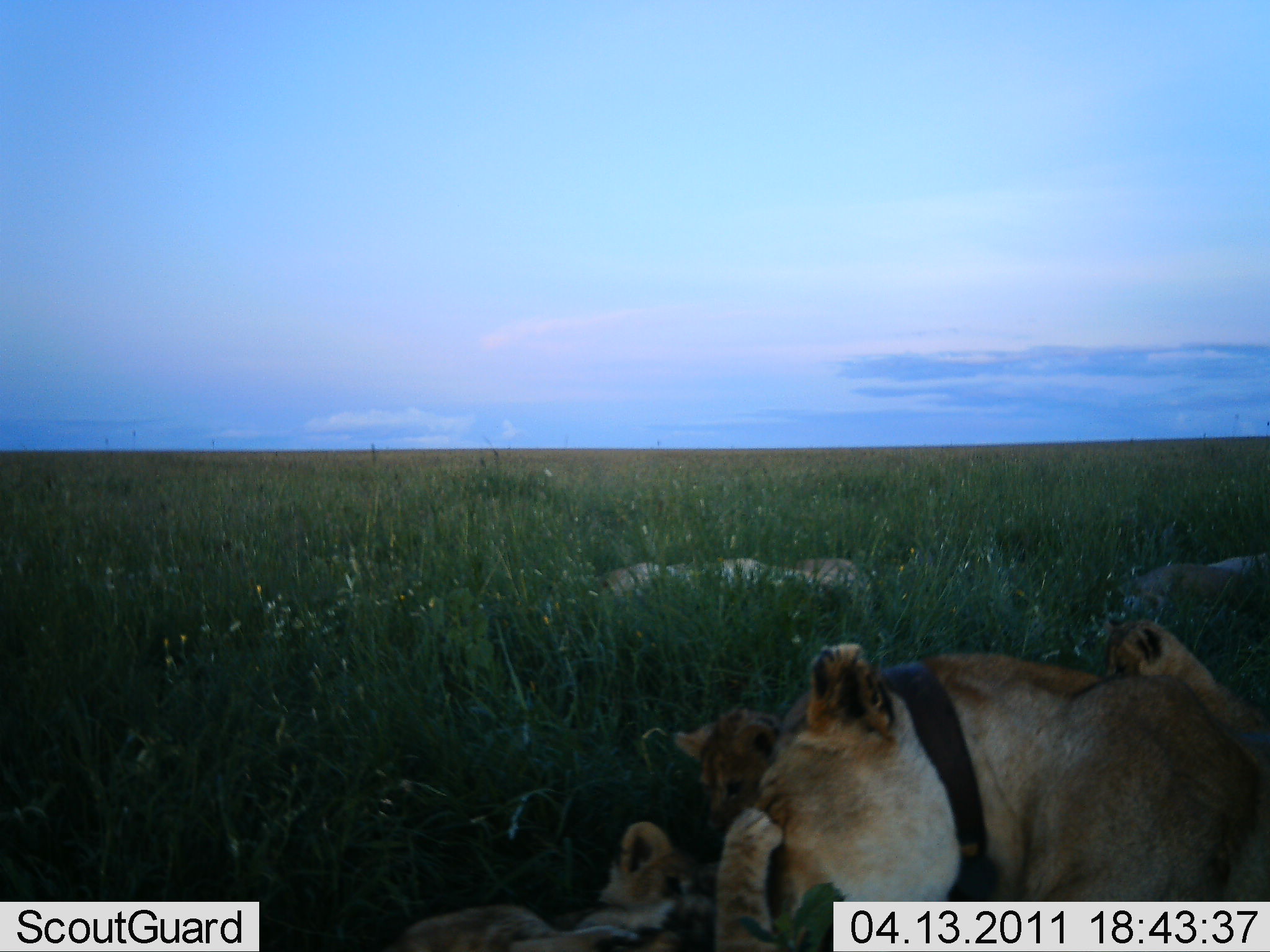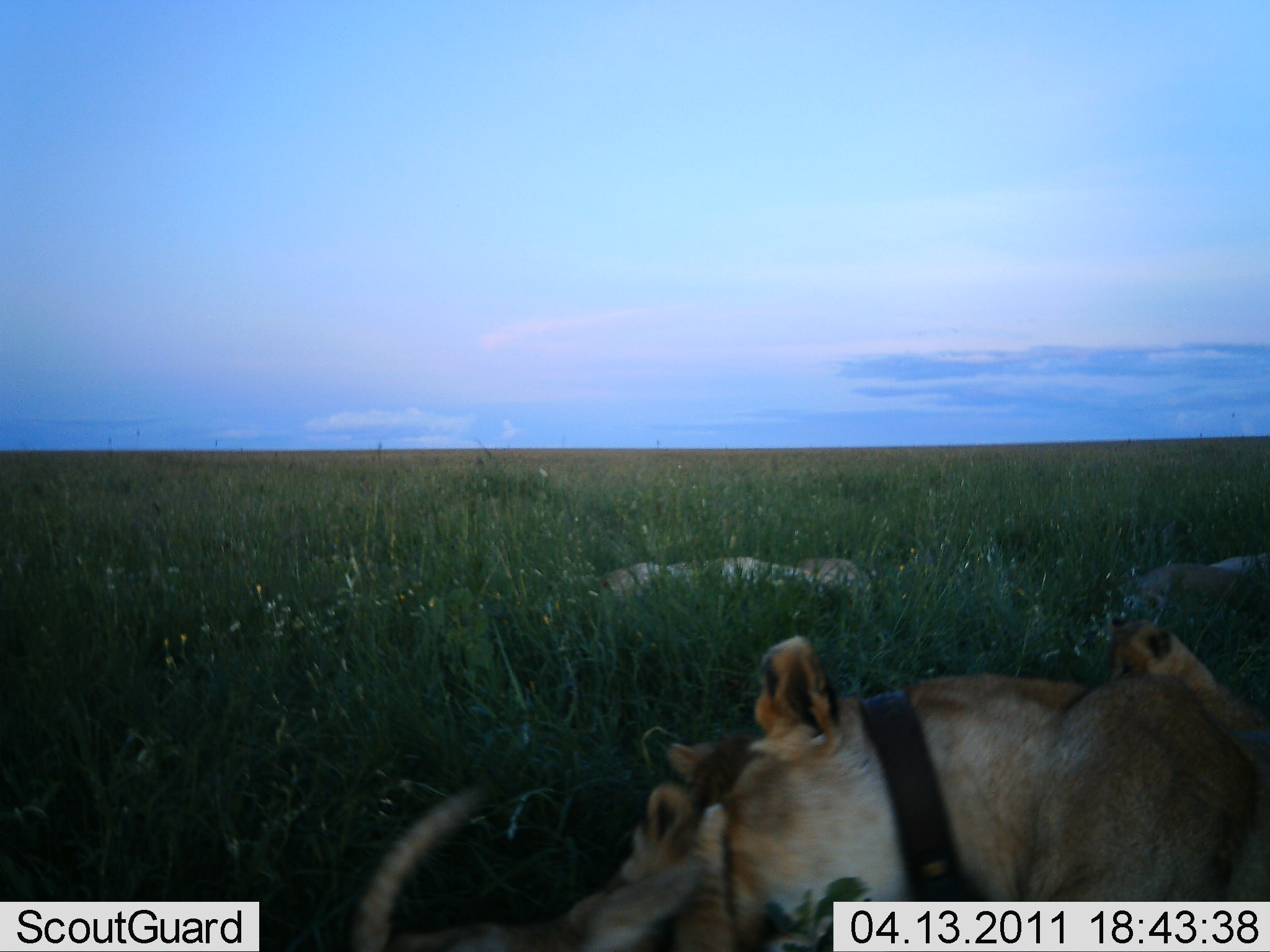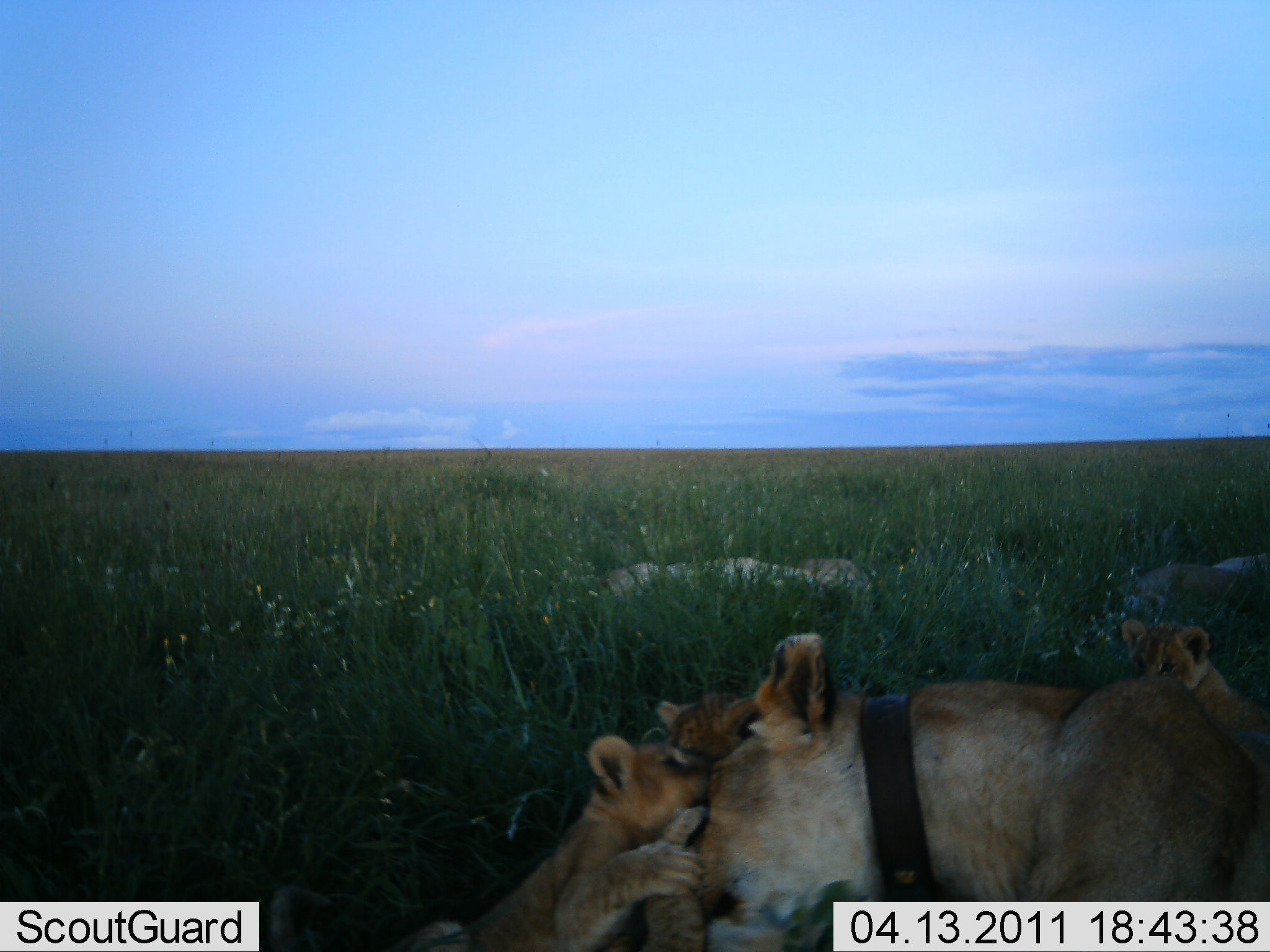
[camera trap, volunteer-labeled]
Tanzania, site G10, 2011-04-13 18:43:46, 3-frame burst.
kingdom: Animalia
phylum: Chordata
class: Mammalia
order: Carnivora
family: Felidae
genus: Panthera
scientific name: Panthera leo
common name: lion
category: lionfemale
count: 4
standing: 0%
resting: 82%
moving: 0%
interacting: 82%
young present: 100%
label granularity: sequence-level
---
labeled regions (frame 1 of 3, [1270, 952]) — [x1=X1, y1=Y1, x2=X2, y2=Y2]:
animal: [x1=727, y1=613, x2=1269, y2=952]; [x1=369, y1=803, x2=844, y2=952]; [x1=668, y1=691, x2=861, y2=875]; [x1=541, y1=557, x2=819, y2=641]; [x1=1081, y1=558, x2=1269, y2=654]; [x1=783, y1=551, x2=874, y2=631]; [x1=1195, y1=543, x2=1270, y2=612]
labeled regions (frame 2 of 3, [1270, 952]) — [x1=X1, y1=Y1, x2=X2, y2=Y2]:
animal: [x1=634, y1=630, x2=1265, y2=950]; [x1=342, y1=755, x2=851, y2=952]; [x1=539, y1=559, x2=834, y2=652]; [x1=1108, y1=615, x2=1270, y2=726]; [x1=1101, y1=560, x2=1270, y2=649]; [x1=787, y1=553, x2=887, y2=636]; [x1=1199, y1=541, x2=1270, y2=635]; [x1=662, y1=735, x2=747, y2=795]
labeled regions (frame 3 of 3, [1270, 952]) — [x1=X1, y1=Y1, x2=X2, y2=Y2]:
animal: [x1=670, y1=634, x2=1270, y2=952]; [x1=364, y1=731, x2=722, y2=952]; [x1=1112, y1=615, x2=1270, y2=743]; [x1=587, y1=556, x2=826, y2=632]; [x1=1114, y1=562, x2=1270, y2=625]; [x1=647, y1=695, x2=774, y2=769]; [x1=790, y1=552, x2=881, y2=630]; [x1=1209, y1=548, x2=1270, y2=599]